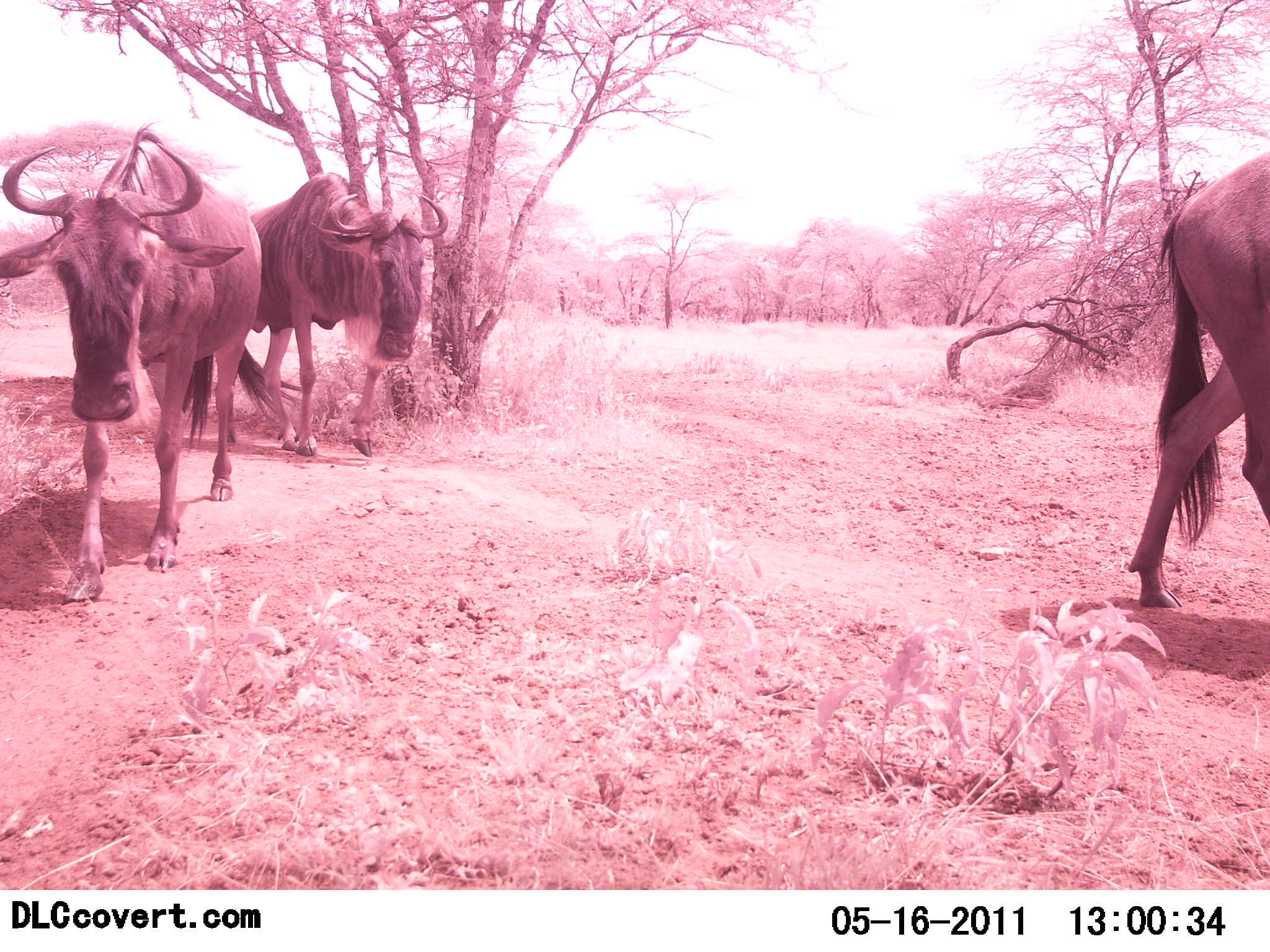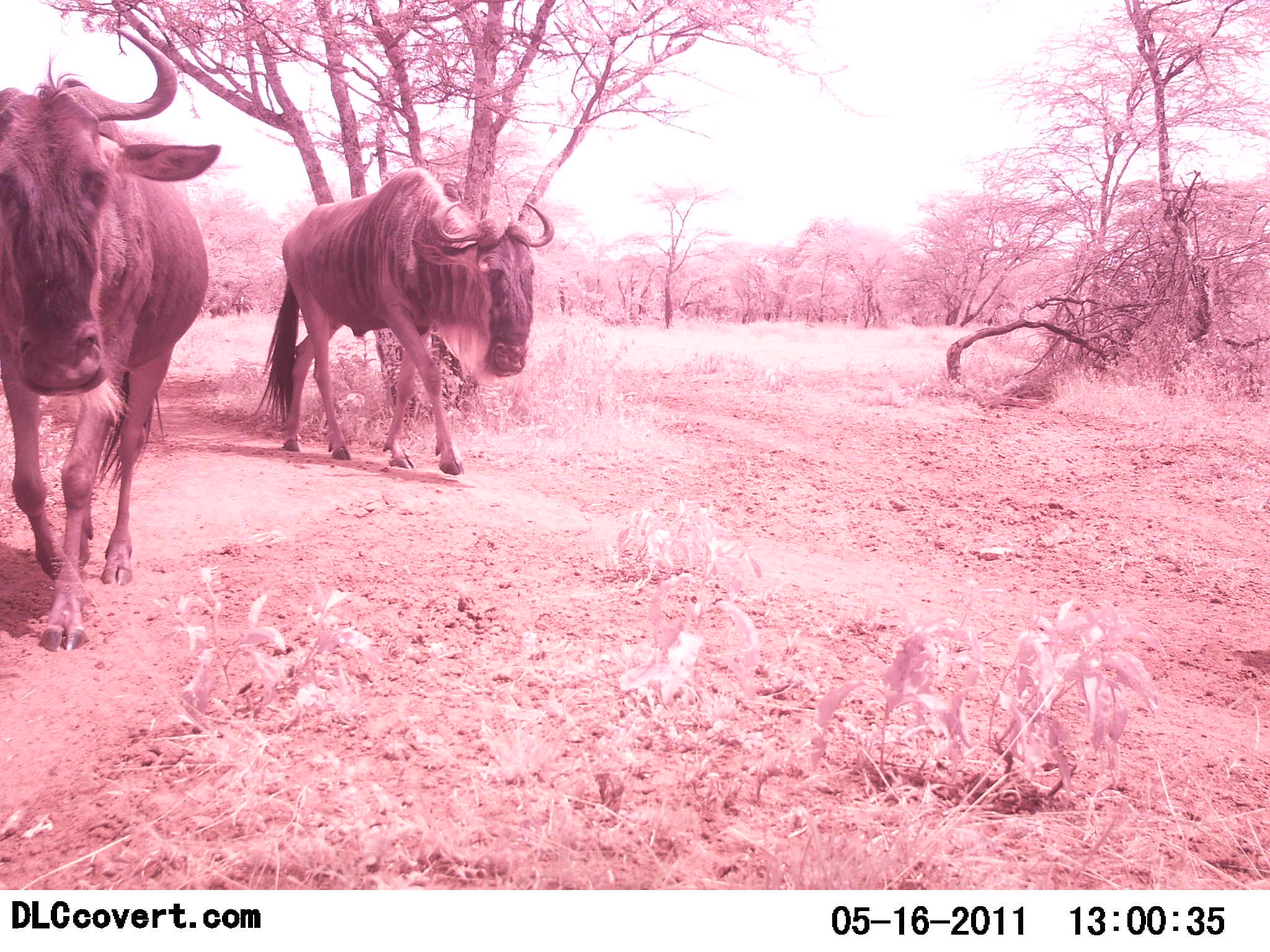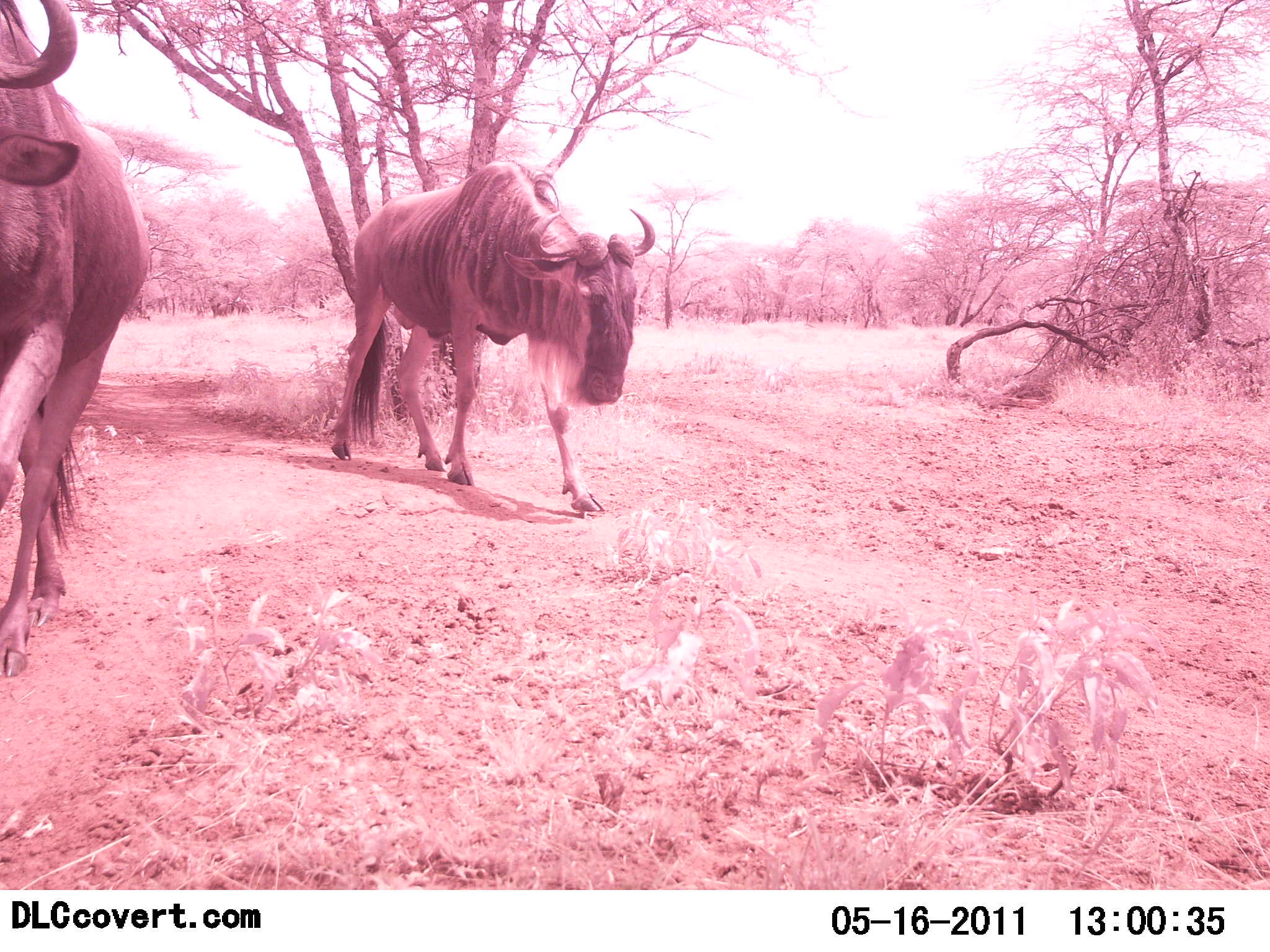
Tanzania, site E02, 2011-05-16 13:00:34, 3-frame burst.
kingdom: Animalia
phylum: Chordata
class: Mammalia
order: Artiodactyla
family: Bovidae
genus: Connochaetes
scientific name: Connochaetes taurinus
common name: blue wildebeest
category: wildebeest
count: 3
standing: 0%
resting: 0%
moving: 100%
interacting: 0%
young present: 0%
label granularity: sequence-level